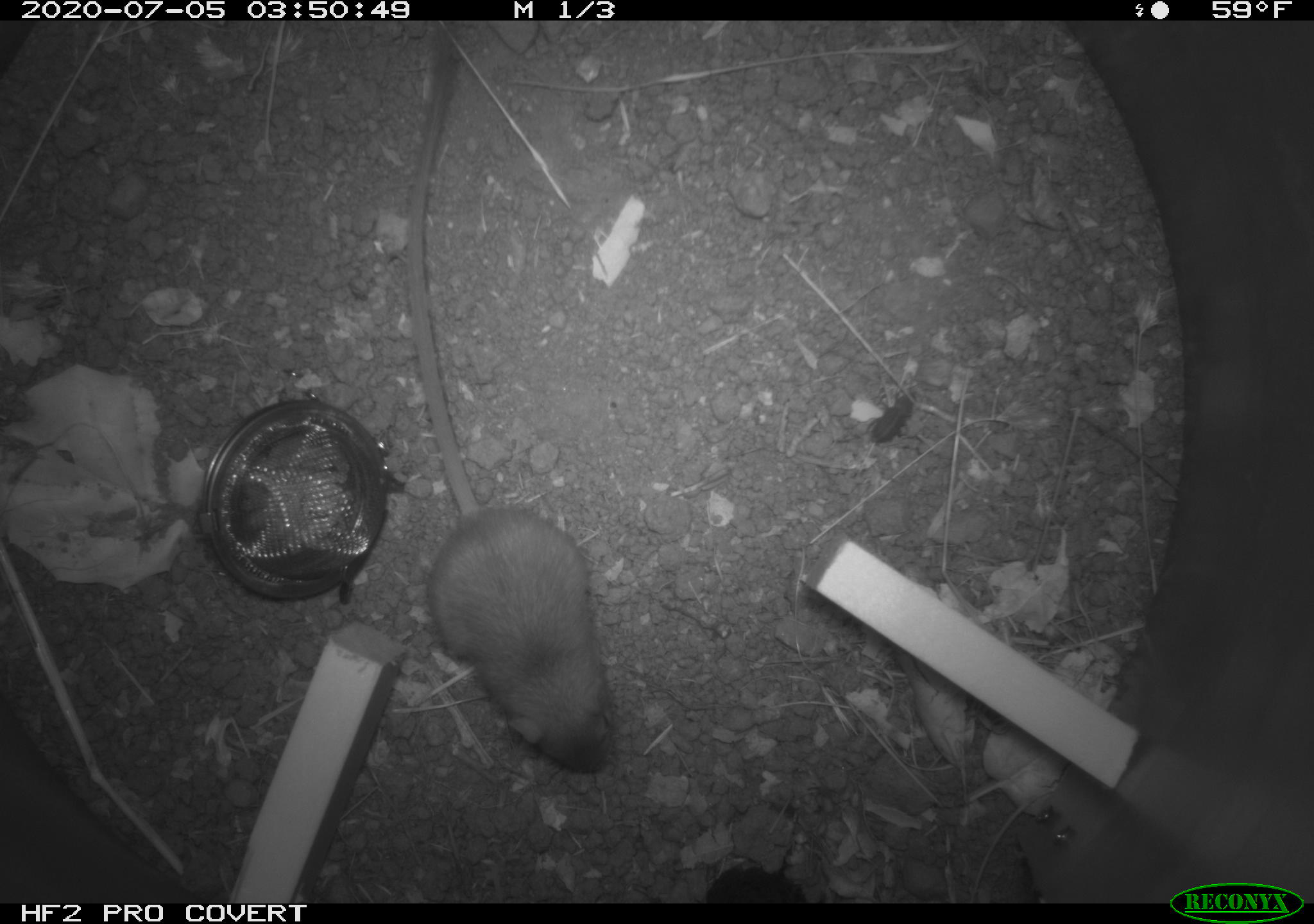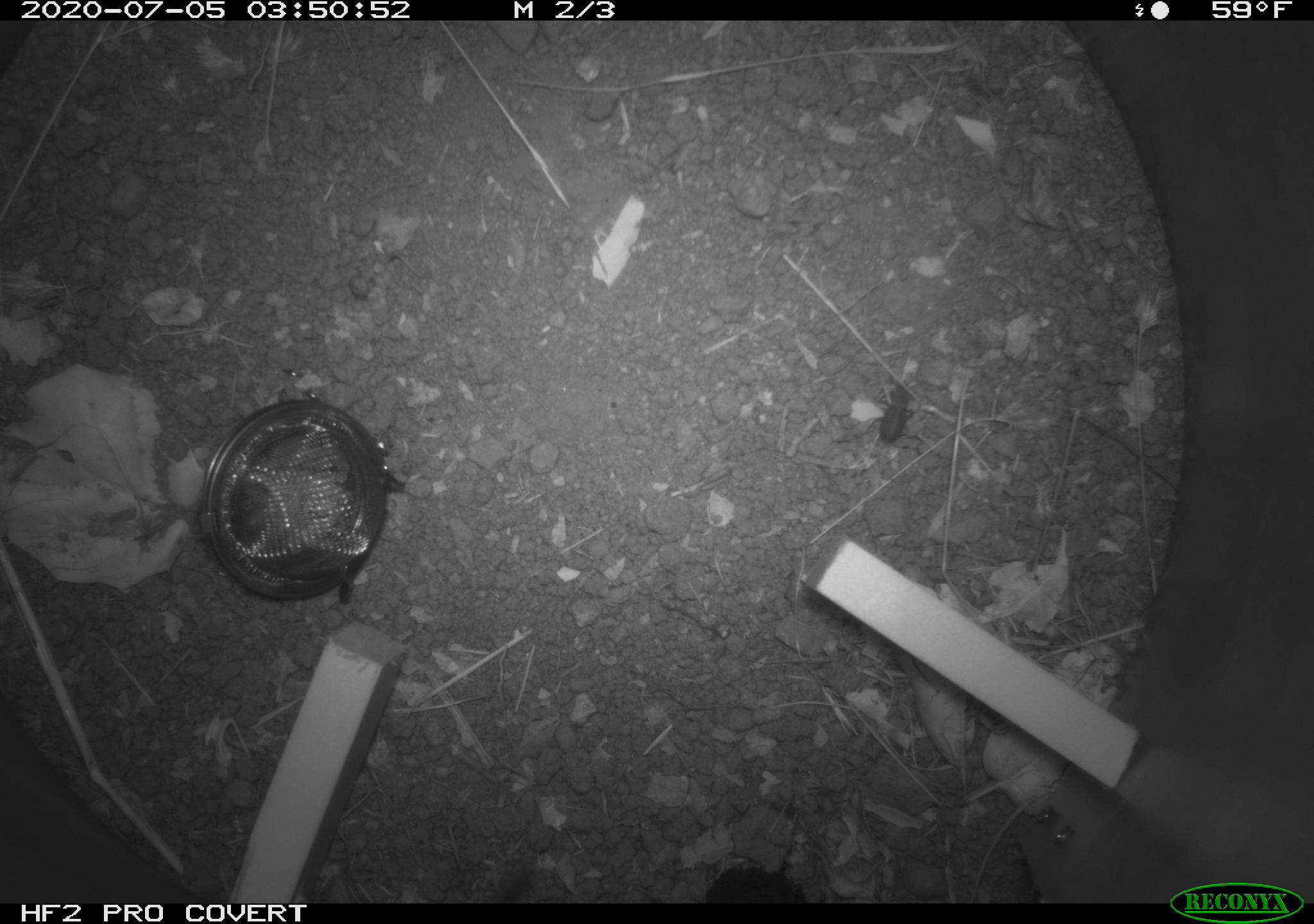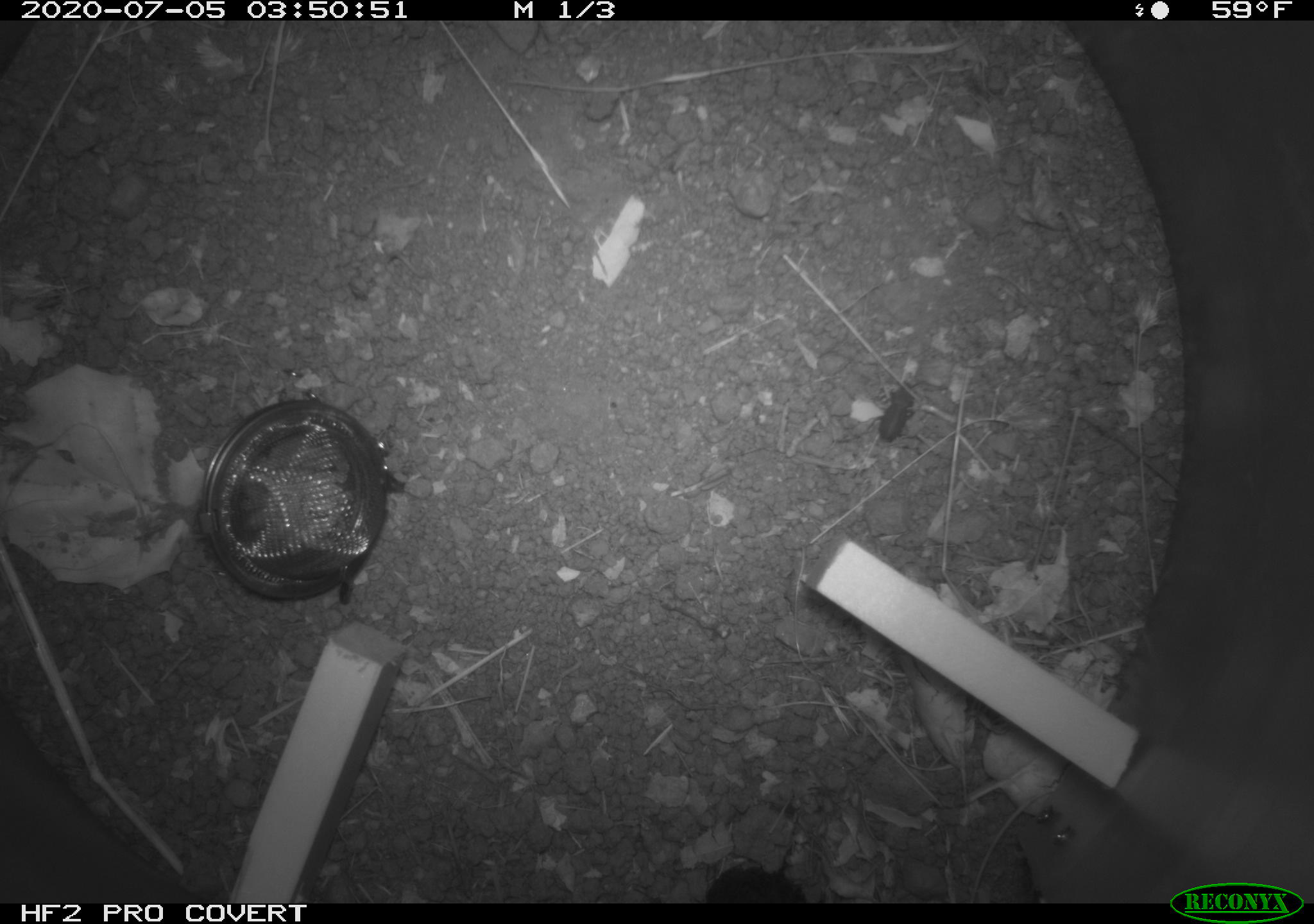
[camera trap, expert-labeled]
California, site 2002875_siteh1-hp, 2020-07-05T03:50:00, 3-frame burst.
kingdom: Animalia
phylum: Chordata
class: Mammalia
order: Rodentia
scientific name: Rodentia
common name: rodent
Rodent (Rodentia).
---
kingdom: Animalia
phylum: Arthropoda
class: Insecta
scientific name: Insecta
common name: insect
Insect (Insecta).